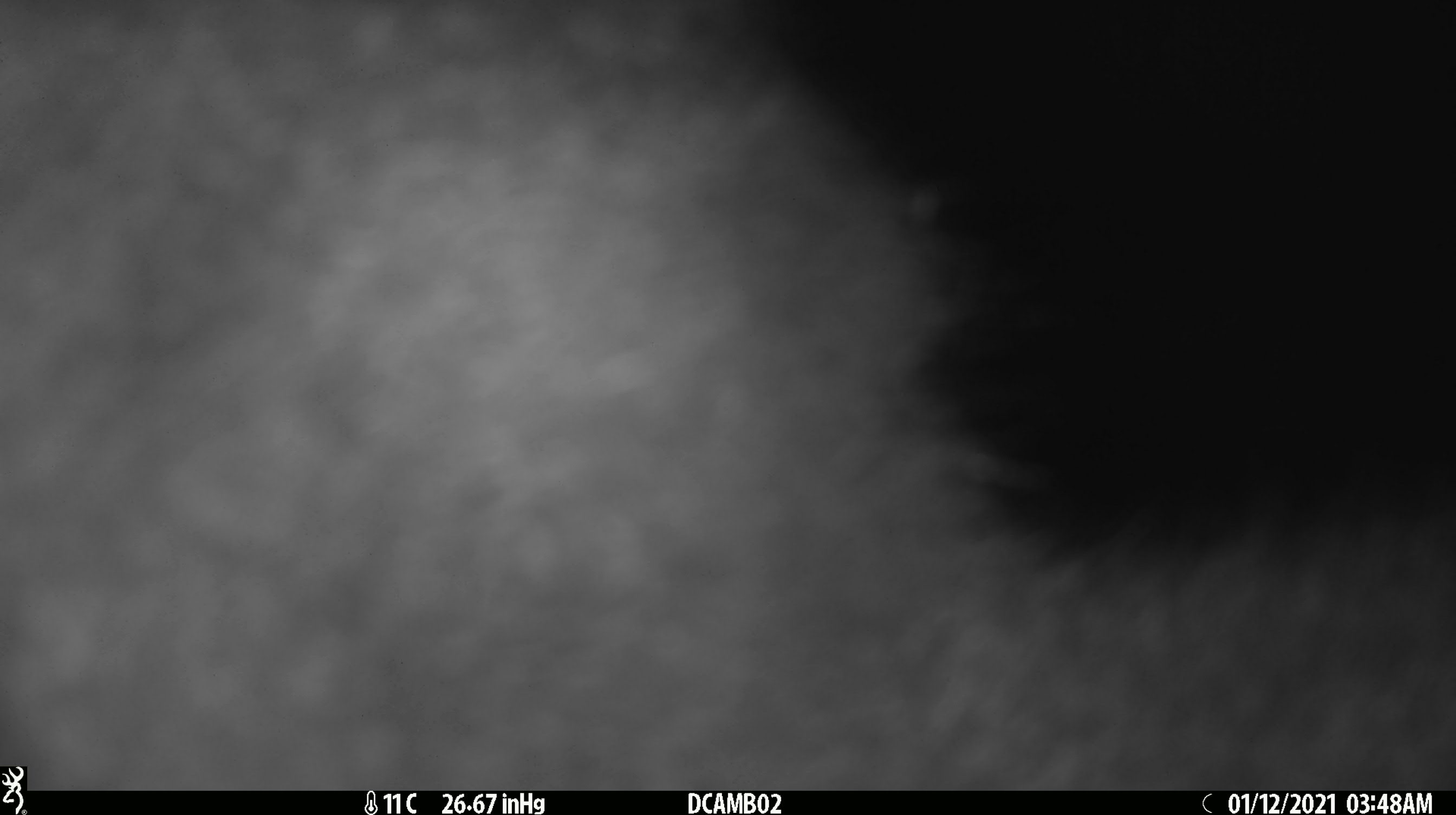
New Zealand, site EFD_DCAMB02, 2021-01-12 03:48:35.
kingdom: Animalia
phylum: Chordata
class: Mammalia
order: Diprotodontia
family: Phalangeridae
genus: Trichosurus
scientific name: Trichosurus vulpecula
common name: common brushtail possum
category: possum